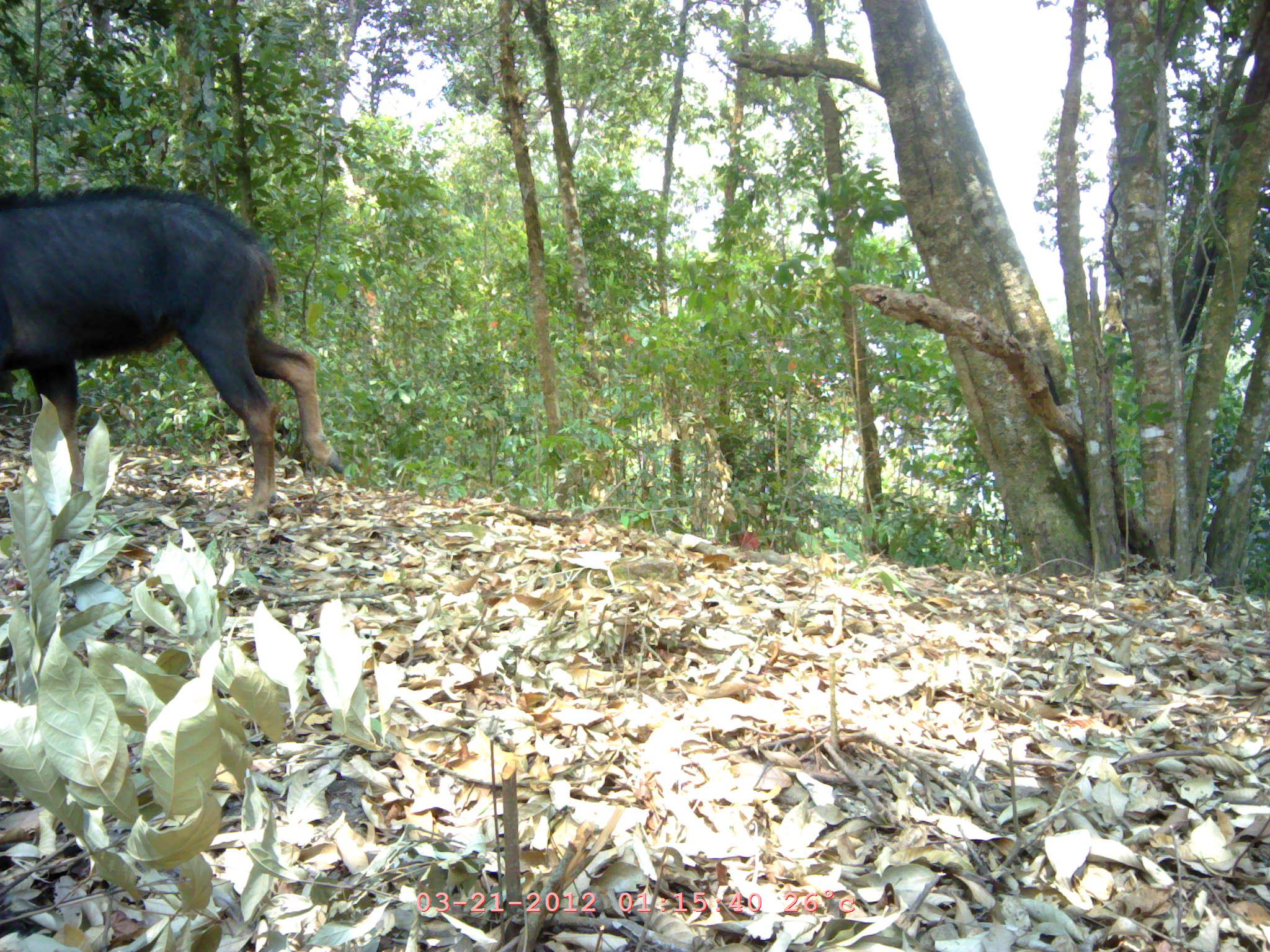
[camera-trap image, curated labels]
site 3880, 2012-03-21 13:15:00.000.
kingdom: Animalia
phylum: Chordata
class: Mammalia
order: Artiodactyla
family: Bovidae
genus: Capricornis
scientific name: Capricornis sumatraensis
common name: chinese serow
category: capricornis milneedwardsii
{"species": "capricornis milneedwardsii (chinese serow) (Capricornis sumatraensis)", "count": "1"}